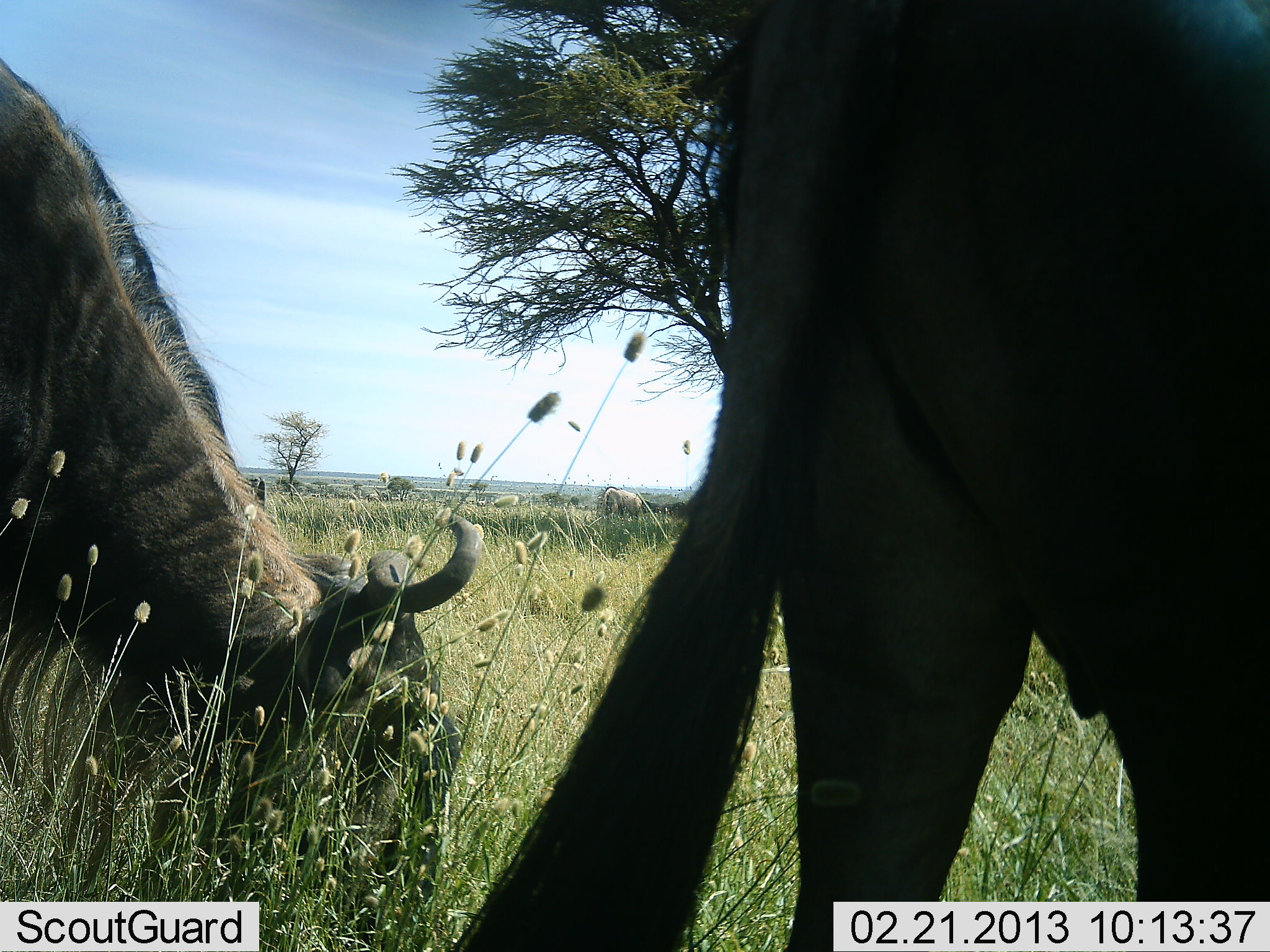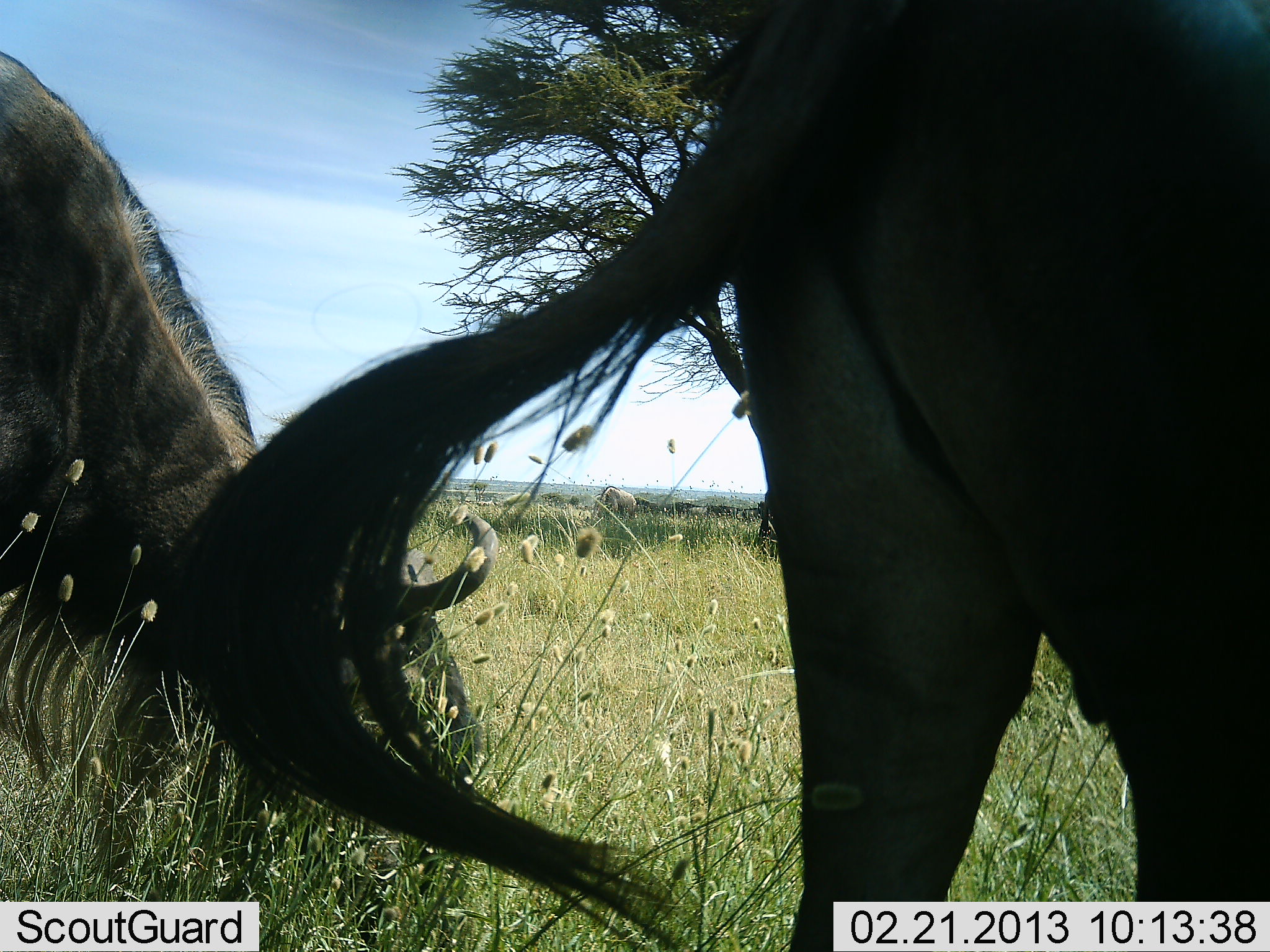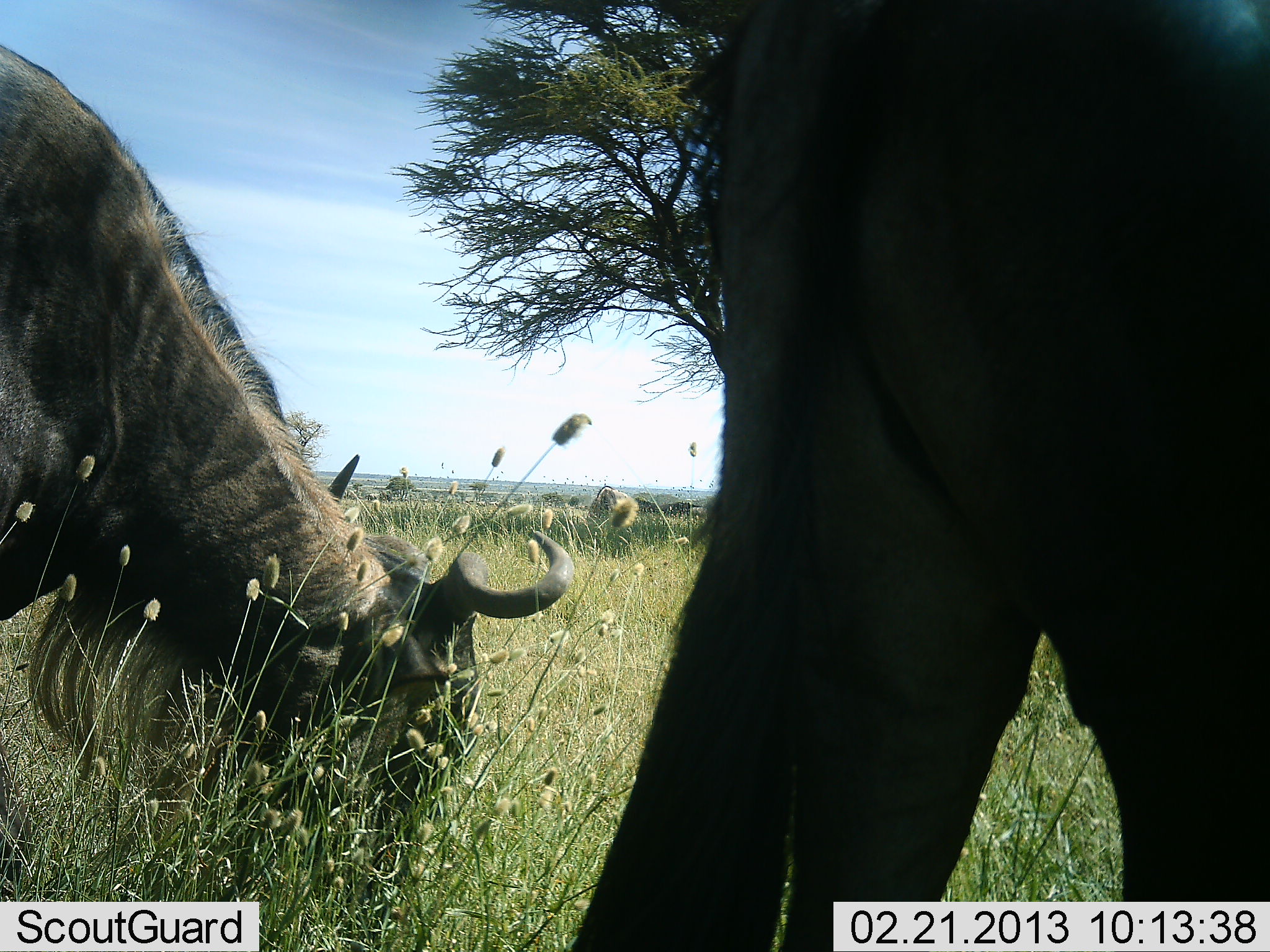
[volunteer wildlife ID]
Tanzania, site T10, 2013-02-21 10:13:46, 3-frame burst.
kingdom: Animalia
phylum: Chordata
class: Mammalia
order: Artiodactyla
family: Bovidae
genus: Connochaetes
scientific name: Connochaetes taurinus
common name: blue wildebeest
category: wildebeest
Wildebeest (blue wildebeest) (Connochaetes taurinus), count 2. Behavior (volunteer vote fractions): standing 23%, resting 0%, moving 8%, interacting 3%. Young present (vote fraction): 0%. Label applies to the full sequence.